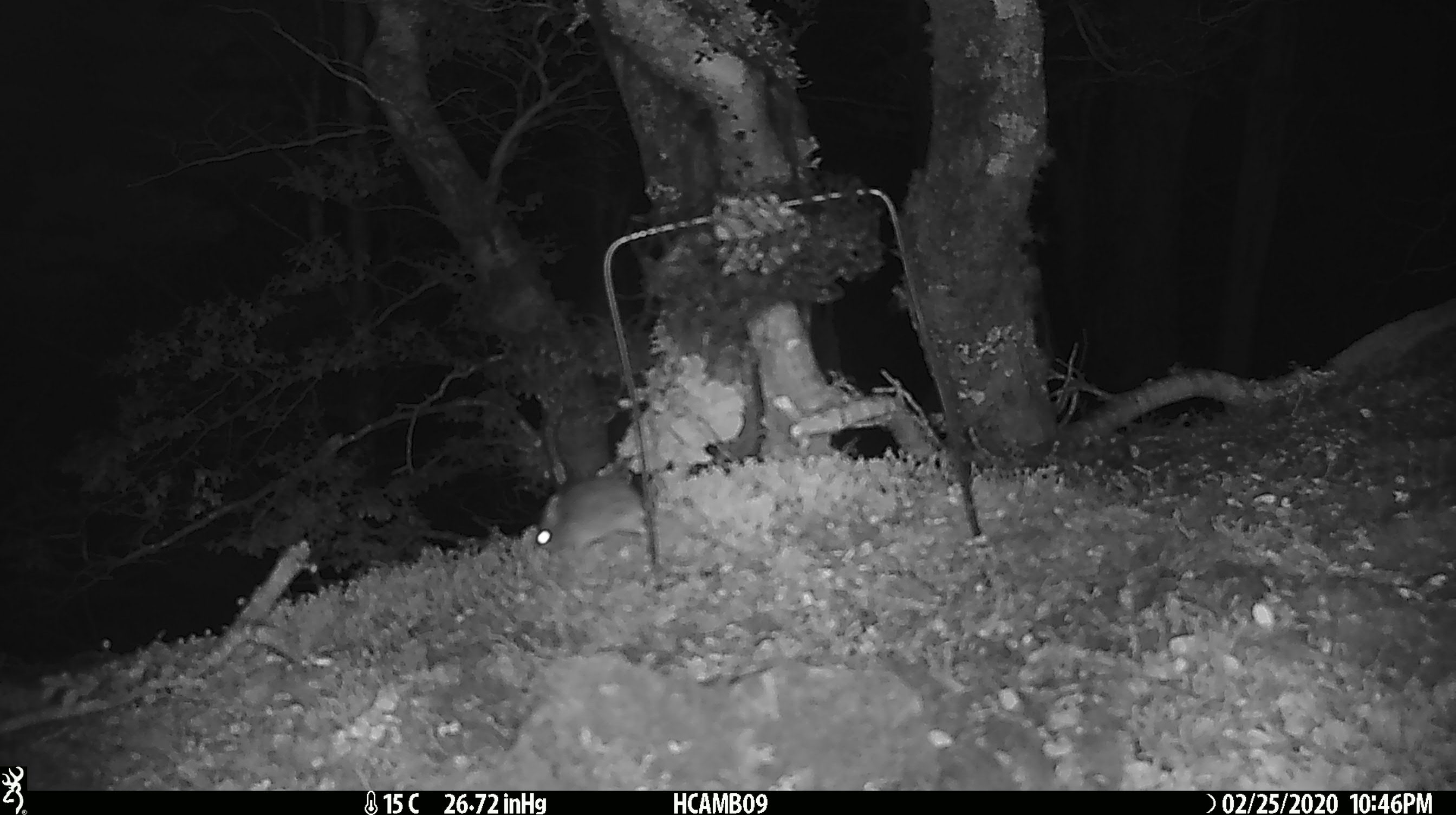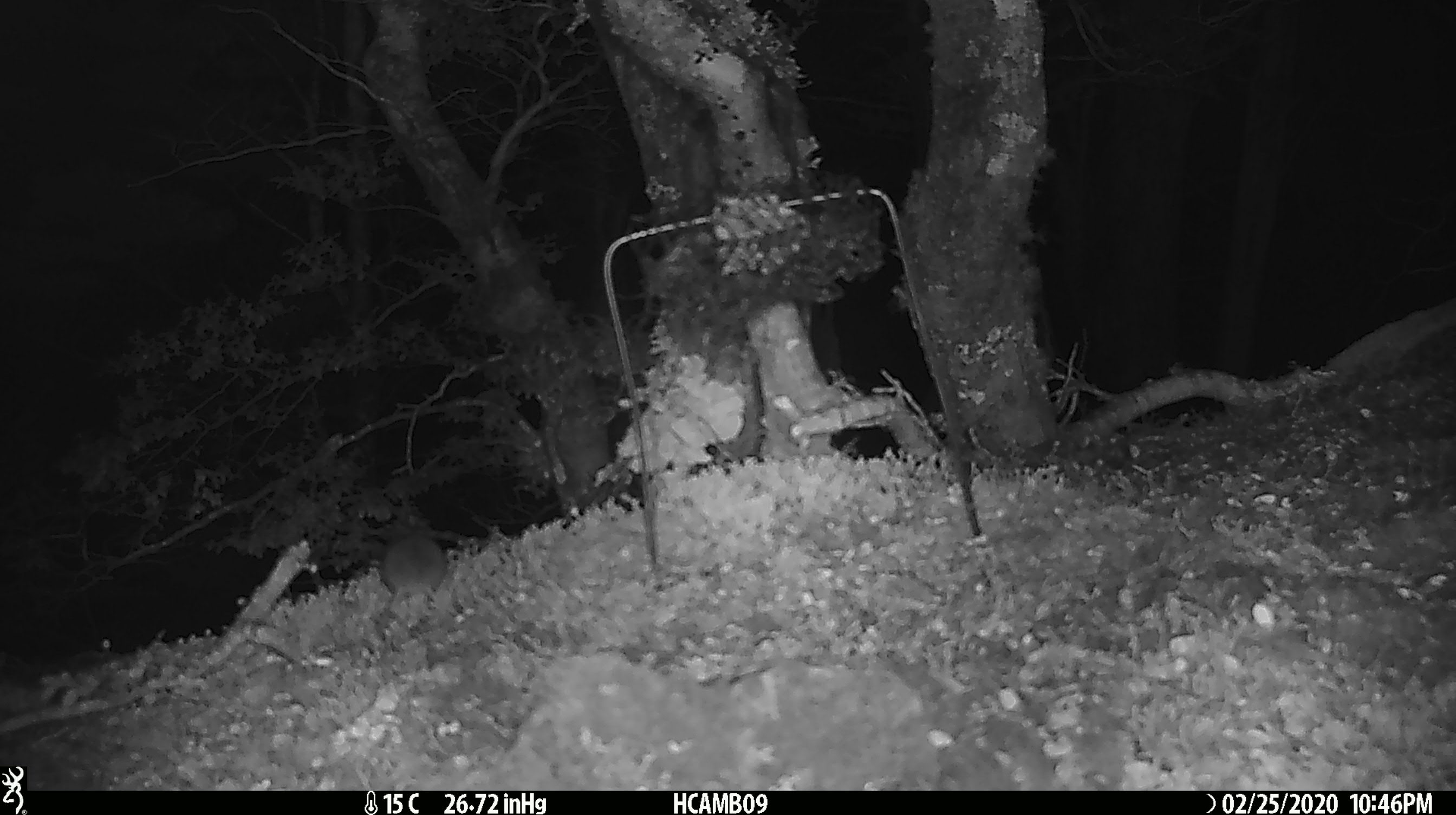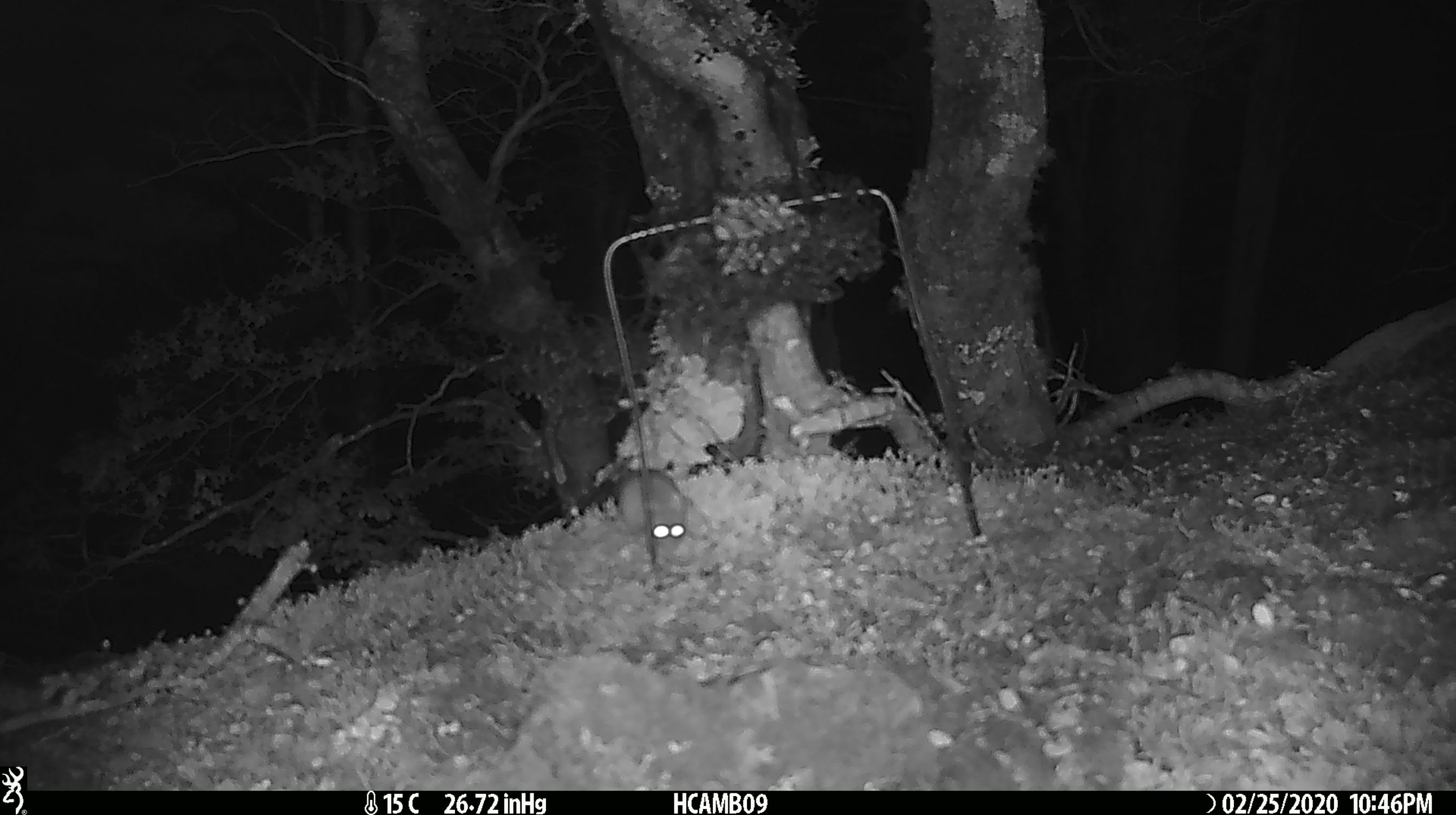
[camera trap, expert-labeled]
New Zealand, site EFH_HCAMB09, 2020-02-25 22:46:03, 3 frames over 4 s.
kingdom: Animalia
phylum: Chordata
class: Mammalia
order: Rodentia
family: Muridae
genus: Mus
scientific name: Mus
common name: mouse